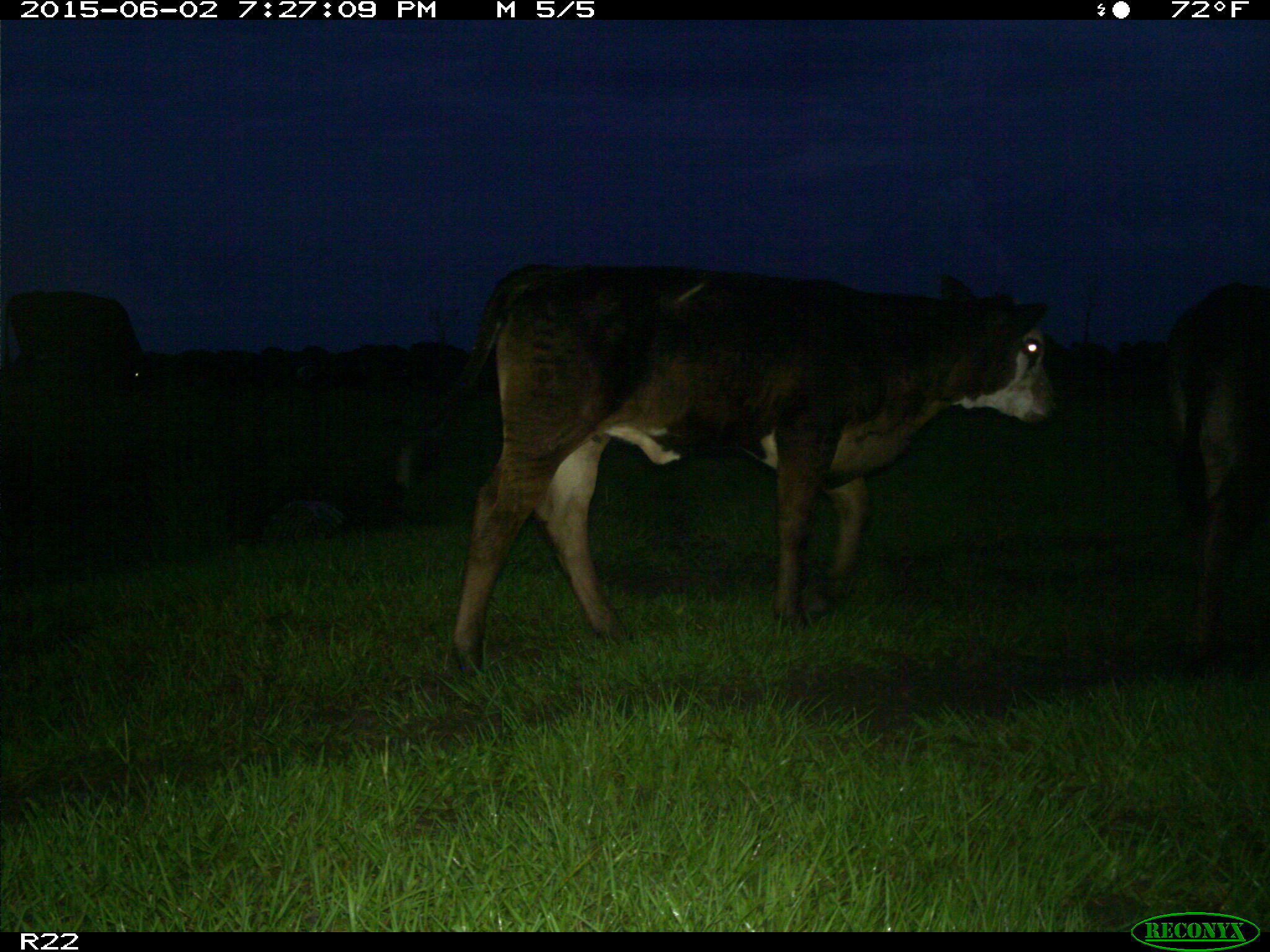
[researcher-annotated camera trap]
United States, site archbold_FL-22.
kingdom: Animalia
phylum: Chordata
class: Mammalia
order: Artiodactyla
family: Bovidae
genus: Bos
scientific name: Bos taurus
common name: domestic cow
Bos taurus (domestic cow).